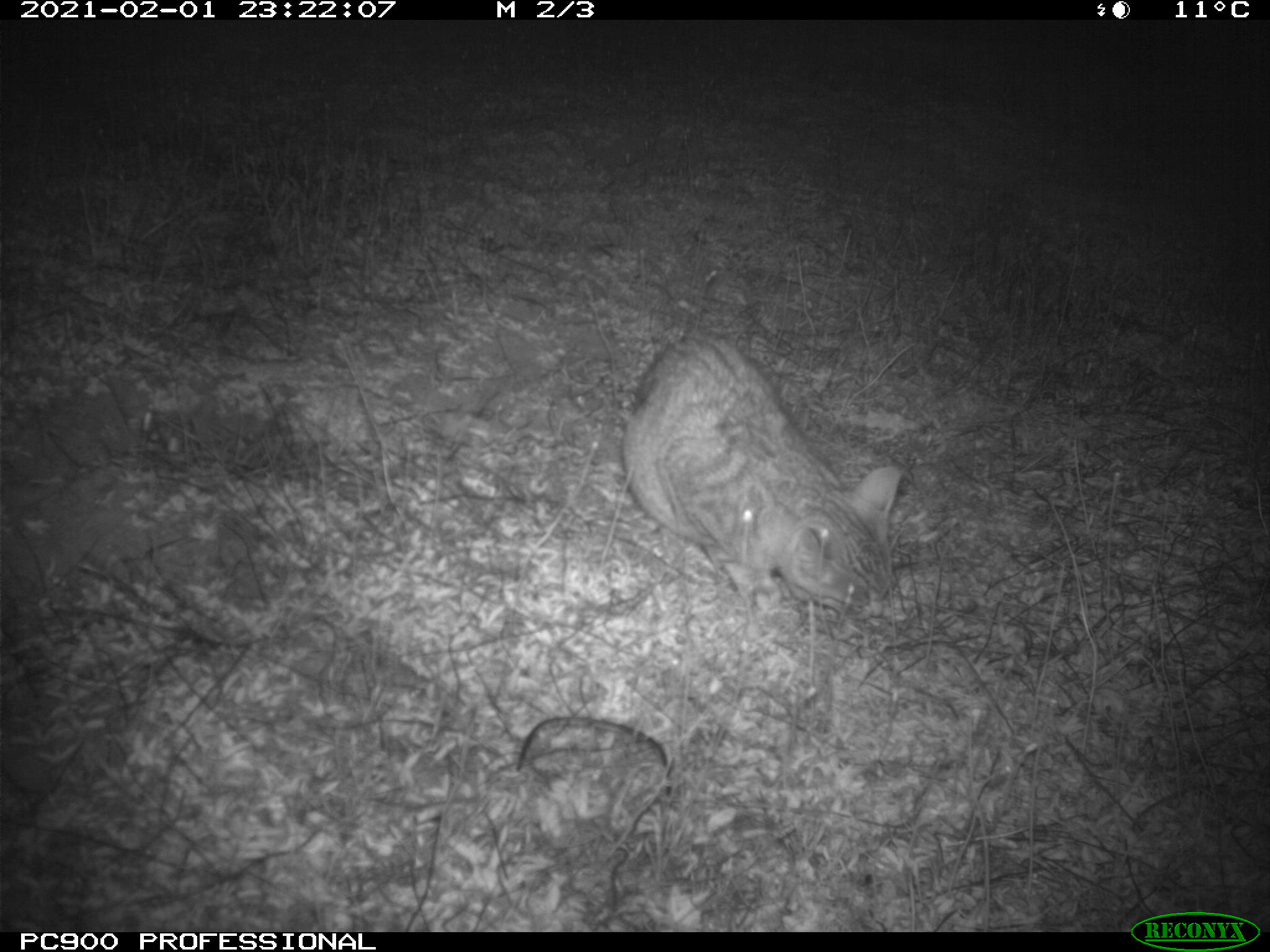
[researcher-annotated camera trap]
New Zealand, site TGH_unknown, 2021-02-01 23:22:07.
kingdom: Animalia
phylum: Chordata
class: Mammalia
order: Carnivora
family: Felidae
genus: Felis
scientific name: Felis catus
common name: domestic cat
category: cat